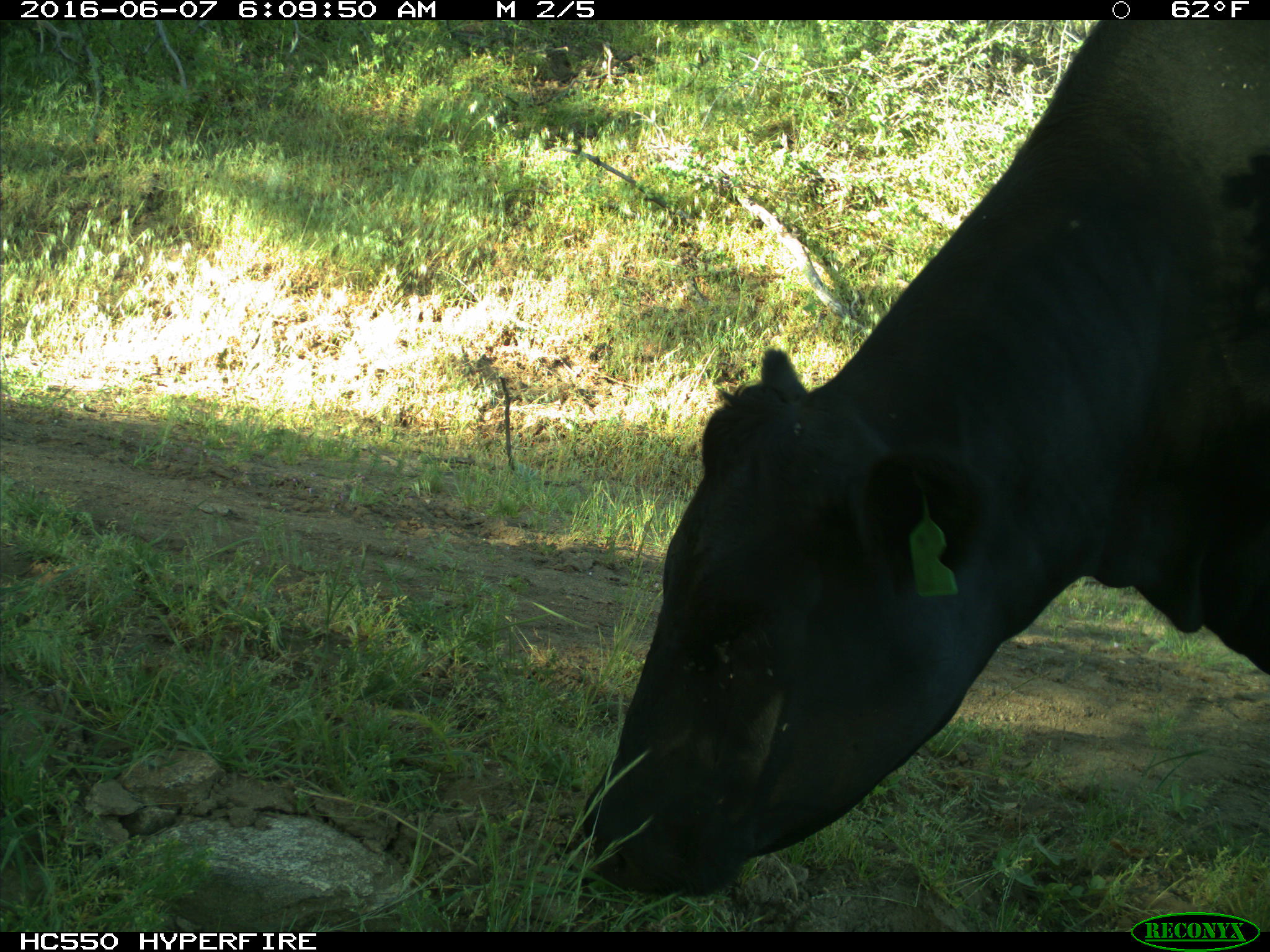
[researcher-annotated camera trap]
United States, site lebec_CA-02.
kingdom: Animalia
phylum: Chordata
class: Mammalia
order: Artiodactyla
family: Bovidae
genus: Bos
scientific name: Bos taurus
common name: domestic cow